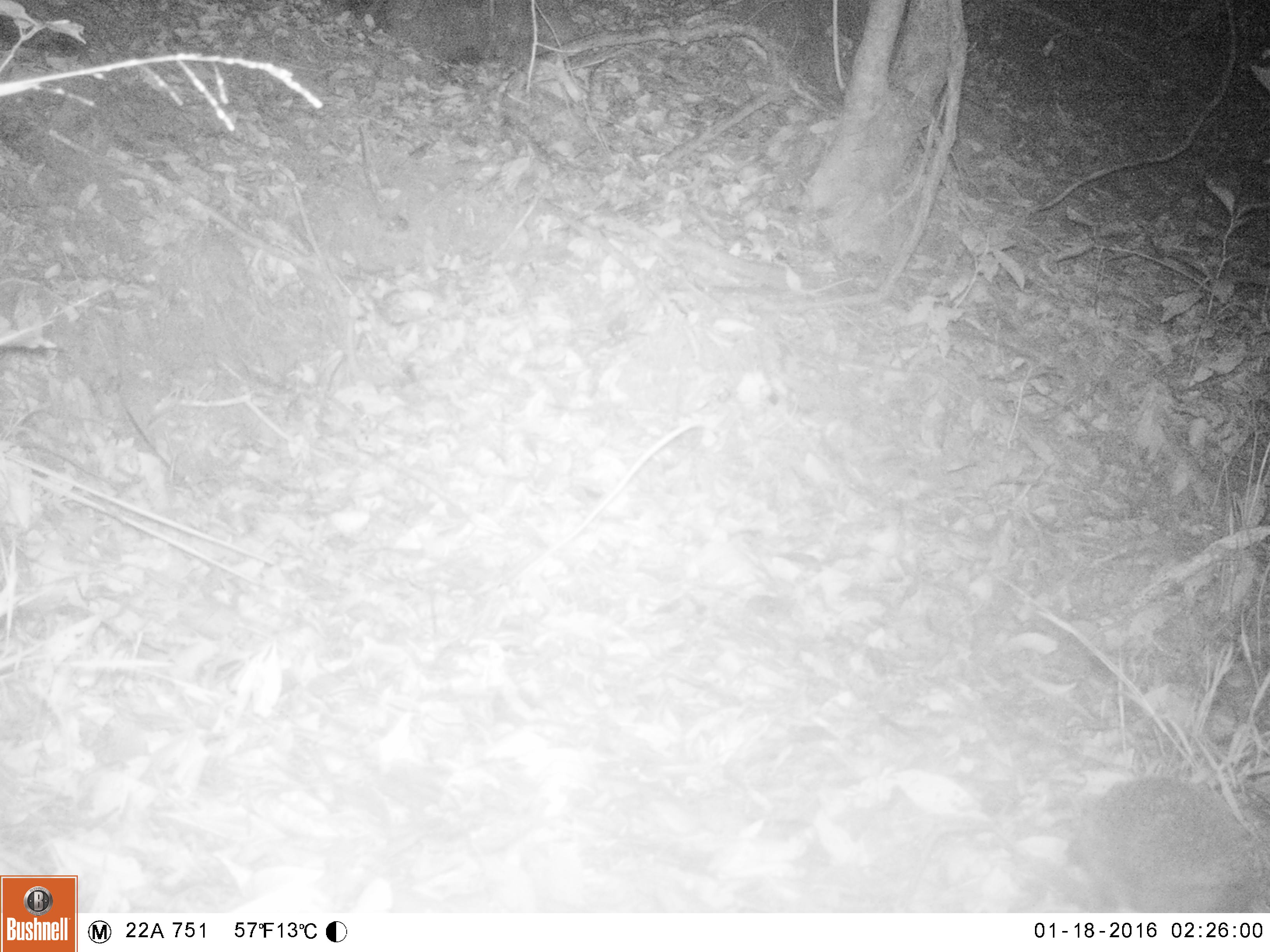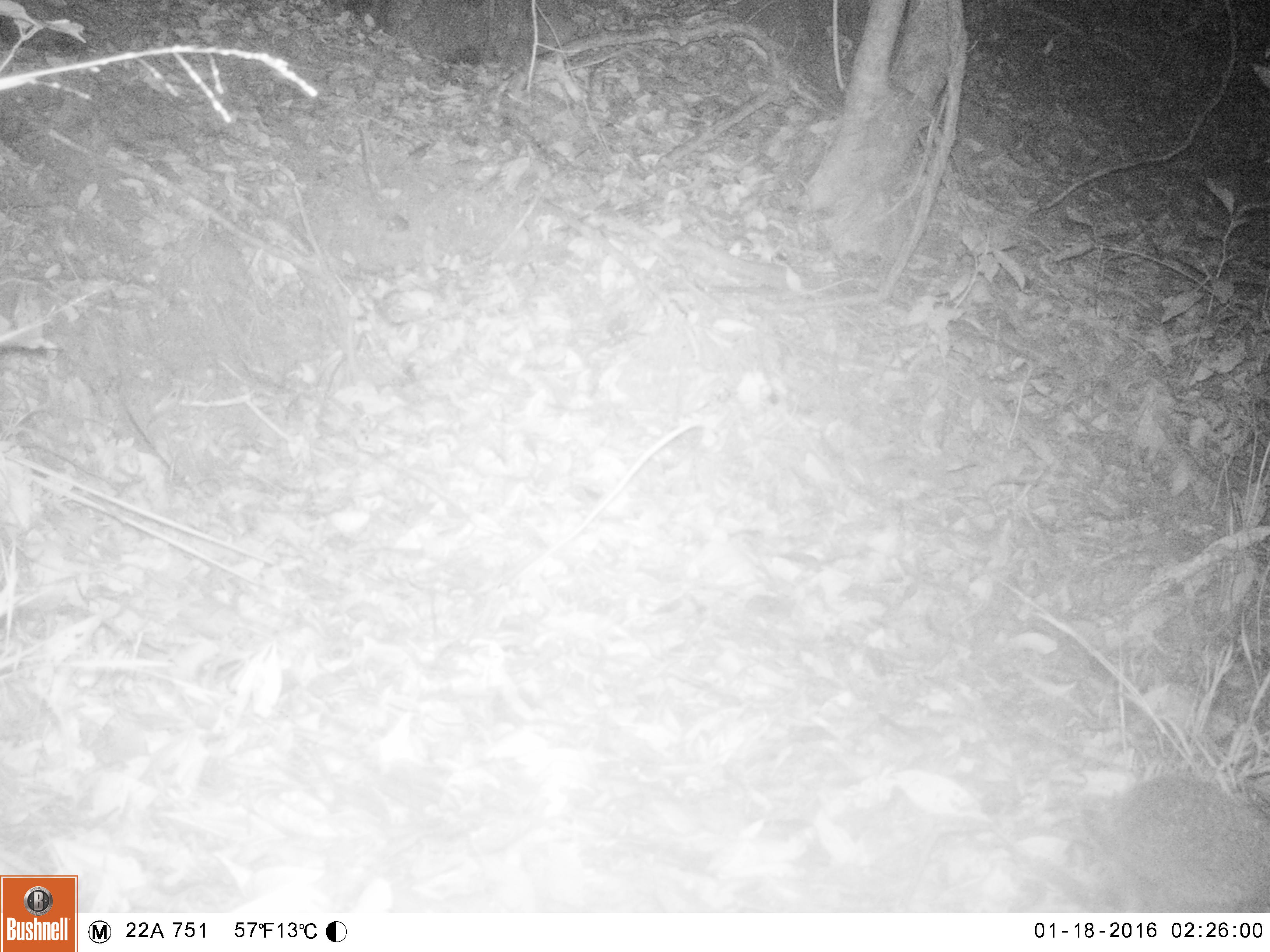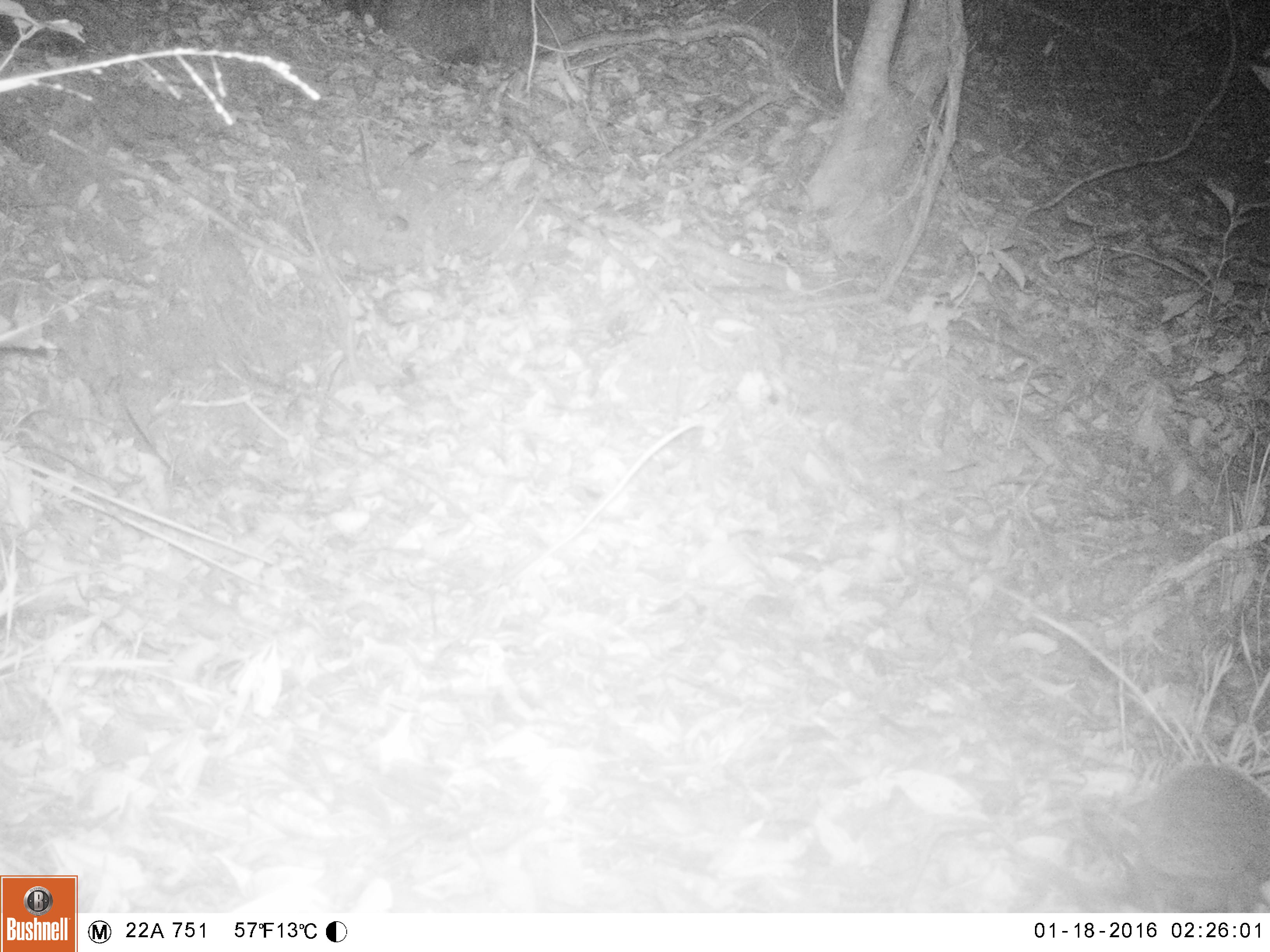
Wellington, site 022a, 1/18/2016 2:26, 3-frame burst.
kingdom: Animalia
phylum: Chordata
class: Mammalia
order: Eulipotyphla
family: Erinaceidae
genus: Erinaceus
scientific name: Erinaceus europaeus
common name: hedgehog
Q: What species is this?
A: Hedgehog (Erinaceus europaeus).